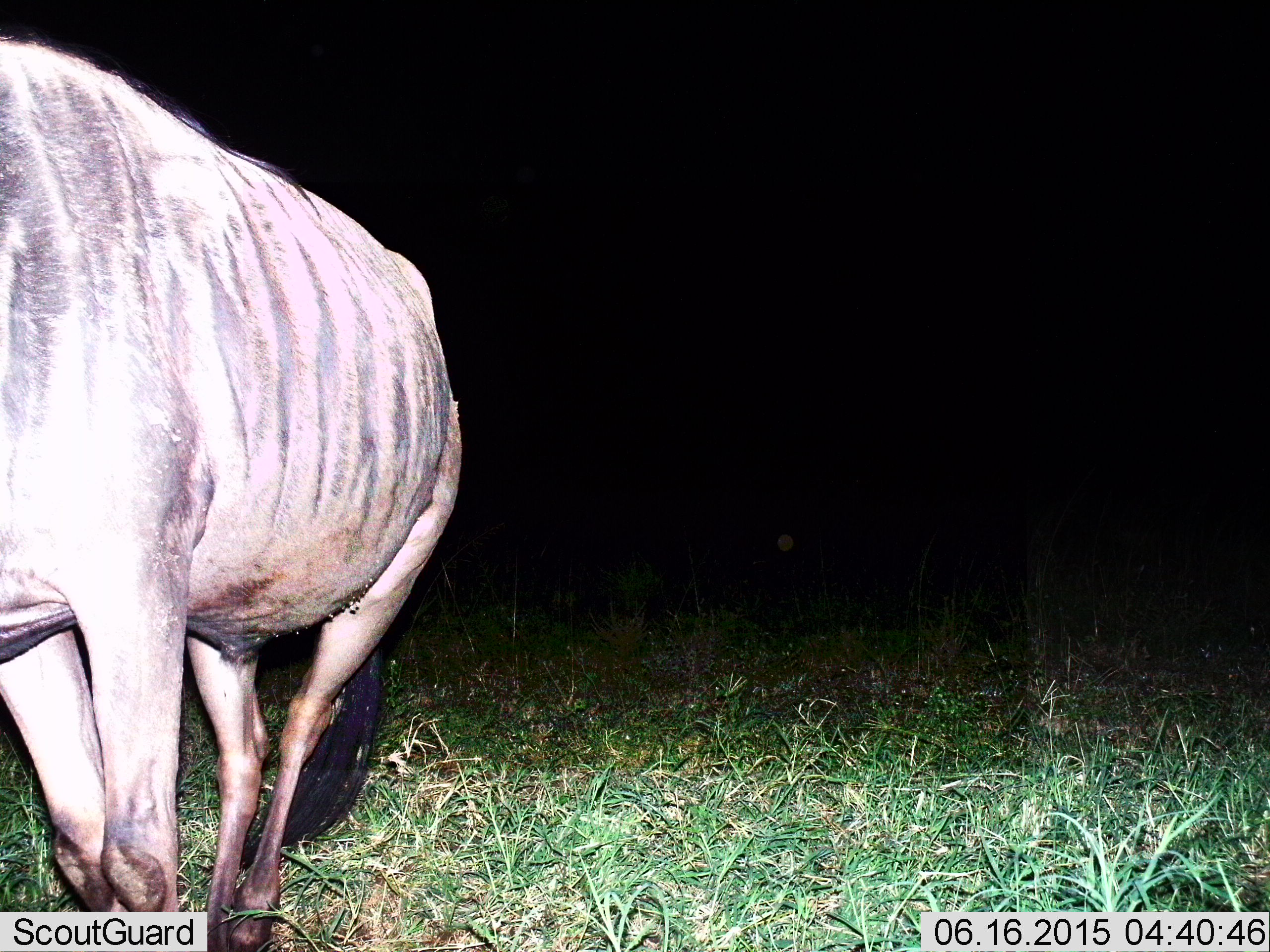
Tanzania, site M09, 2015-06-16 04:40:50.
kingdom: Animalia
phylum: Chordata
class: Mammalia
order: Artiodactyla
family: Bovidae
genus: Connochaetes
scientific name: Connochaetes taurinus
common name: blue wildebeest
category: wildebeest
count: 1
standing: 100%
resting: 0%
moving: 0%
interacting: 0%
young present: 0%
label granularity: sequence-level